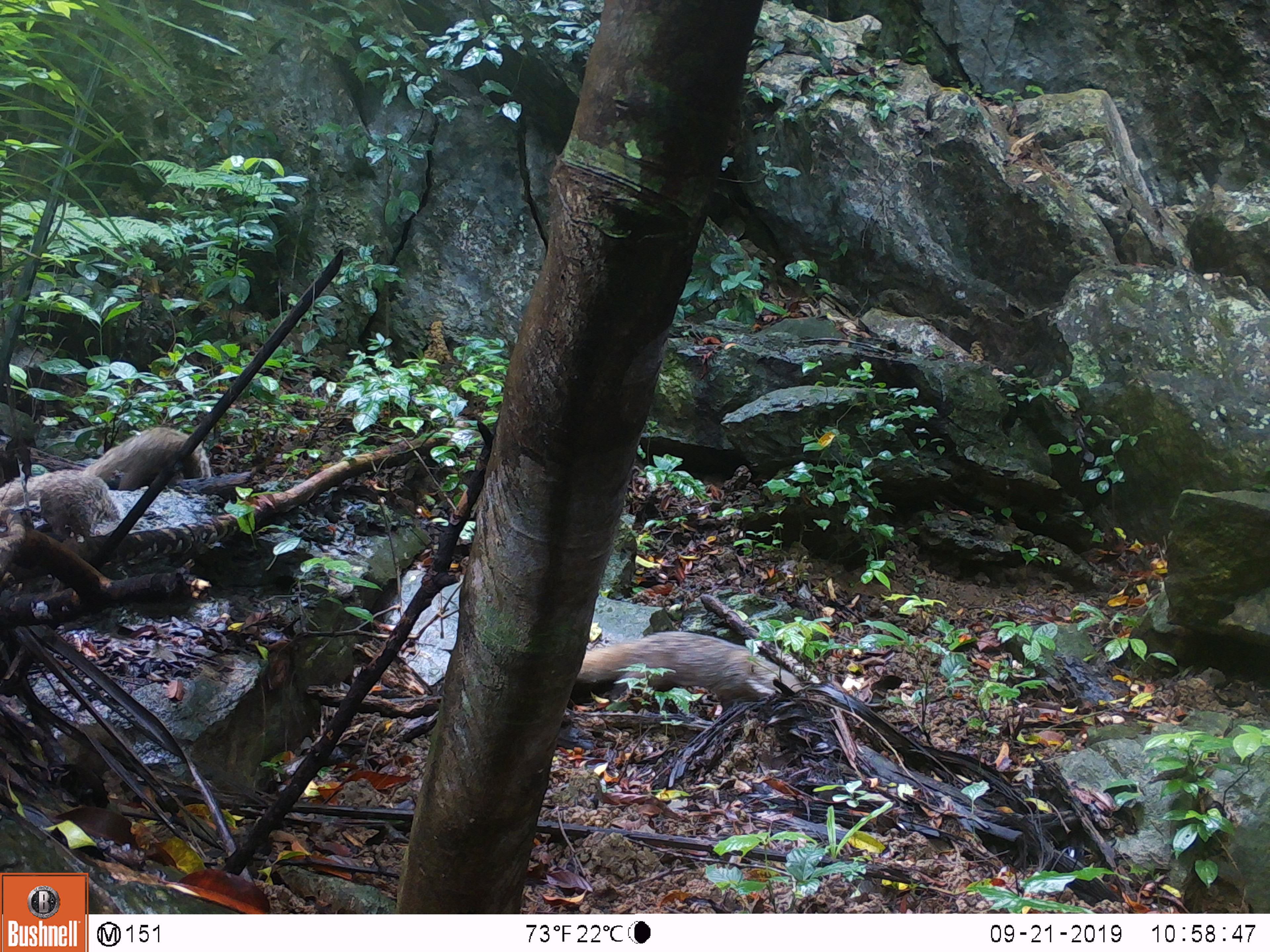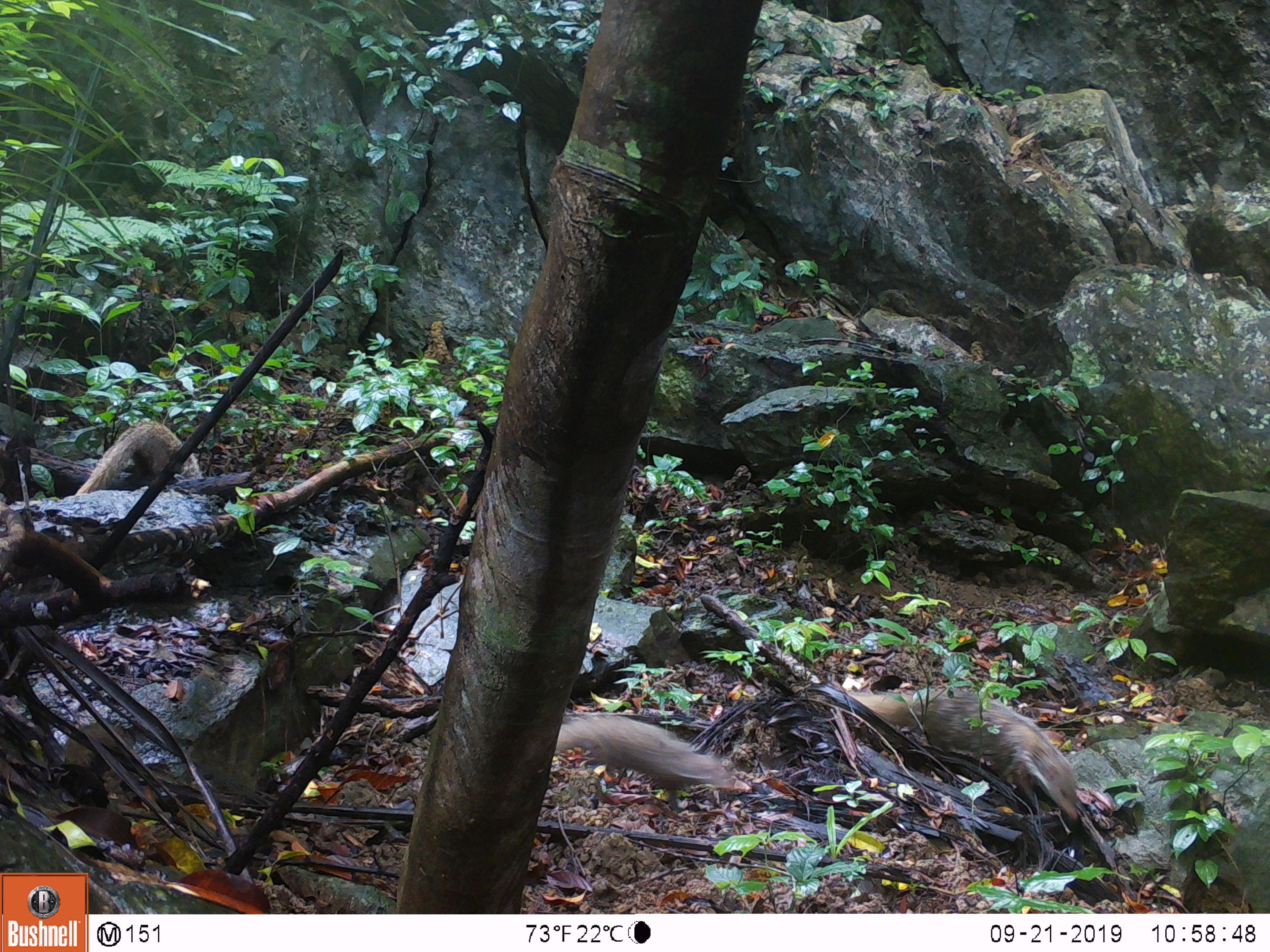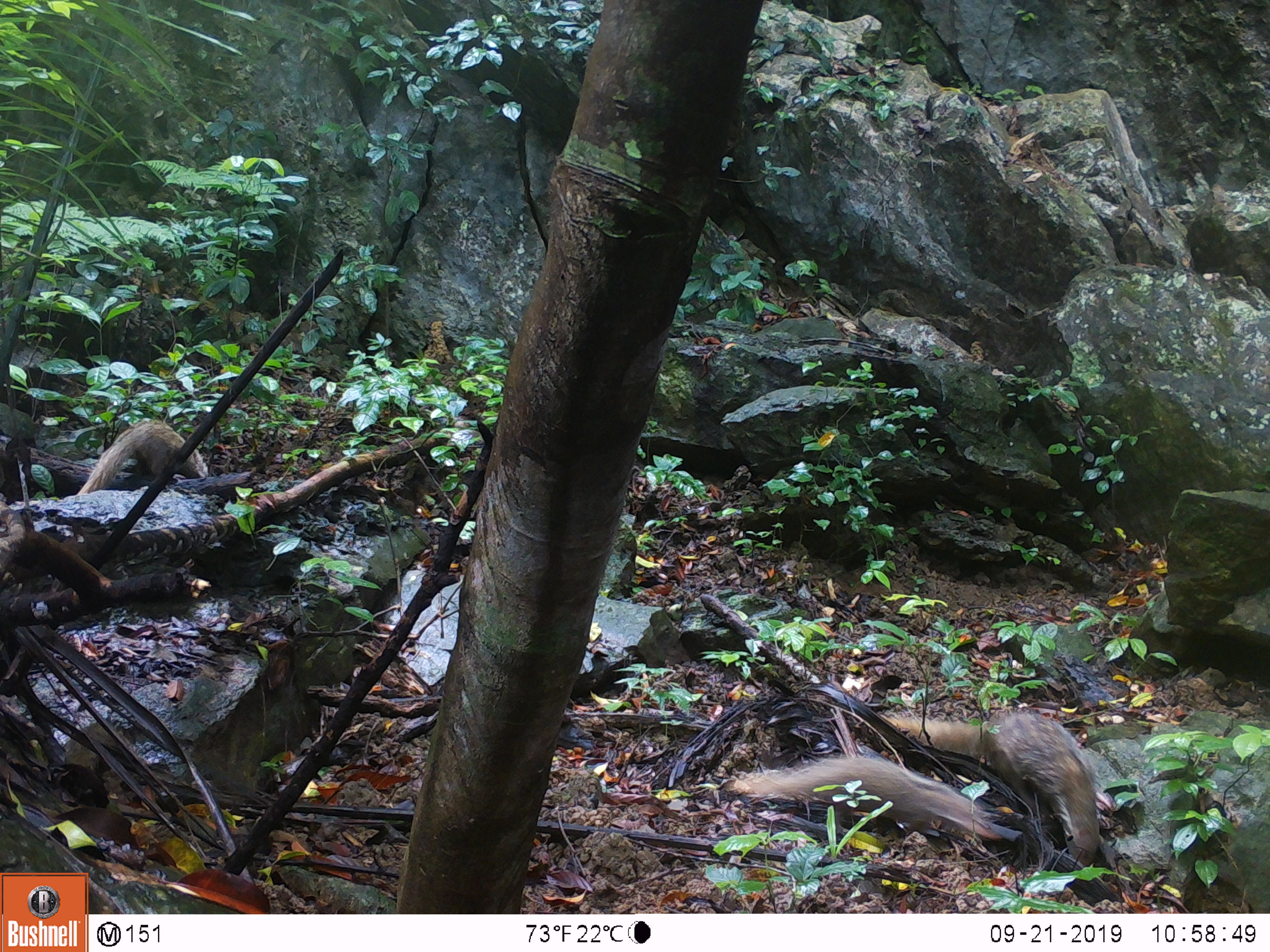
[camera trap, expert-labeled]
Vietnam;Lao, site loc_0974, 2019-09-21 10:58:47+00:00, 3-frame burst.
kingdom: Animalia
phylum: Chordata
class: Mammalia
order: Carnivora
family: Herpestidae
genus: Urva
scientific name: Urva urva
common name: crab-eating mongoose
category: crab eating mongoose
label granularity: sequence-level